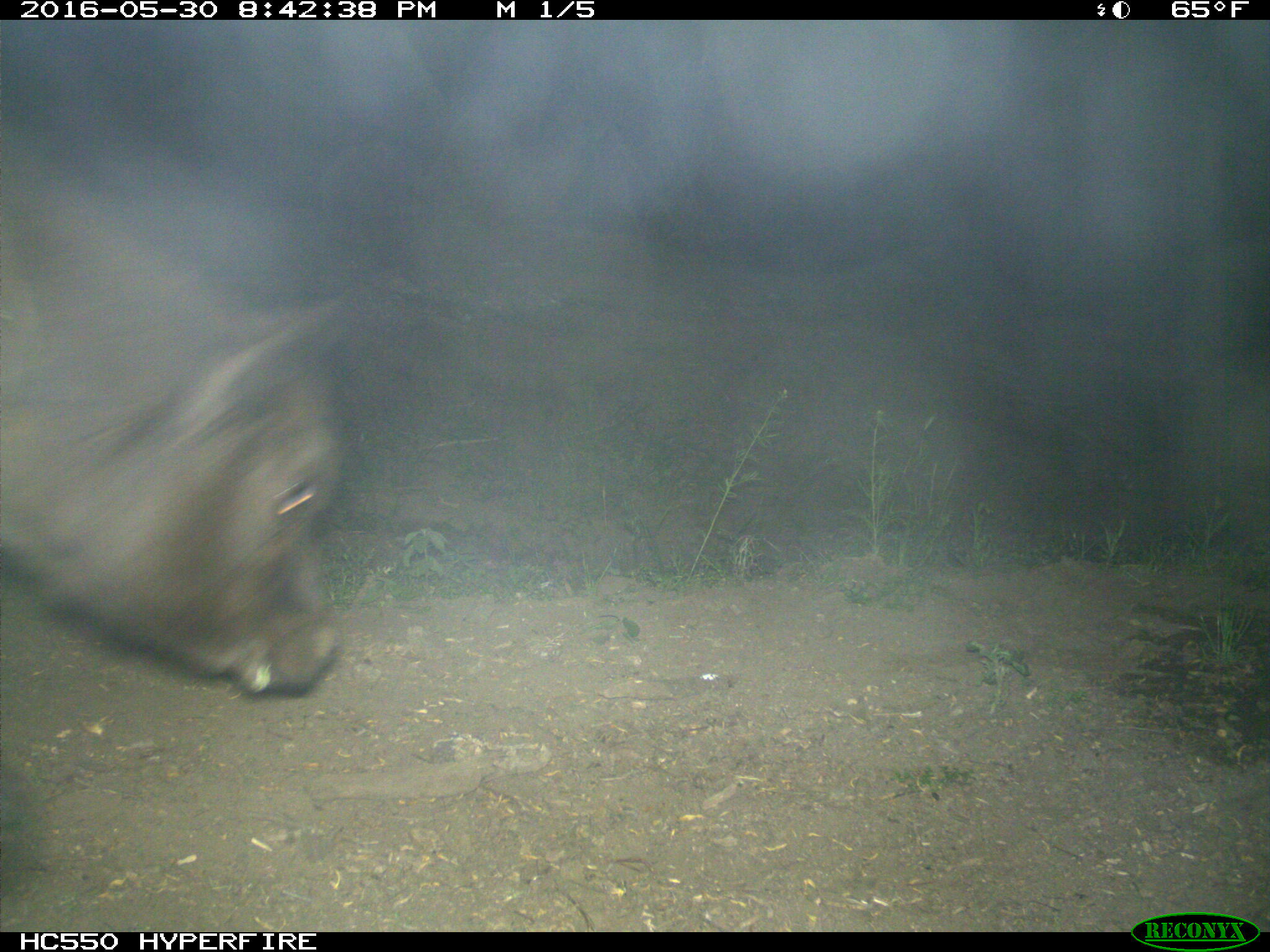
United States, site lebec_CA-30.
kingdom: Animalia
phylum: Chordata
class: Mammalia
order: Artiodactyla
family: Bovidae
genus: Bos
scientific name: Bos taurus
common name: domestic cow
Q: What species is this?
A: Bos taurus (domestic cow).